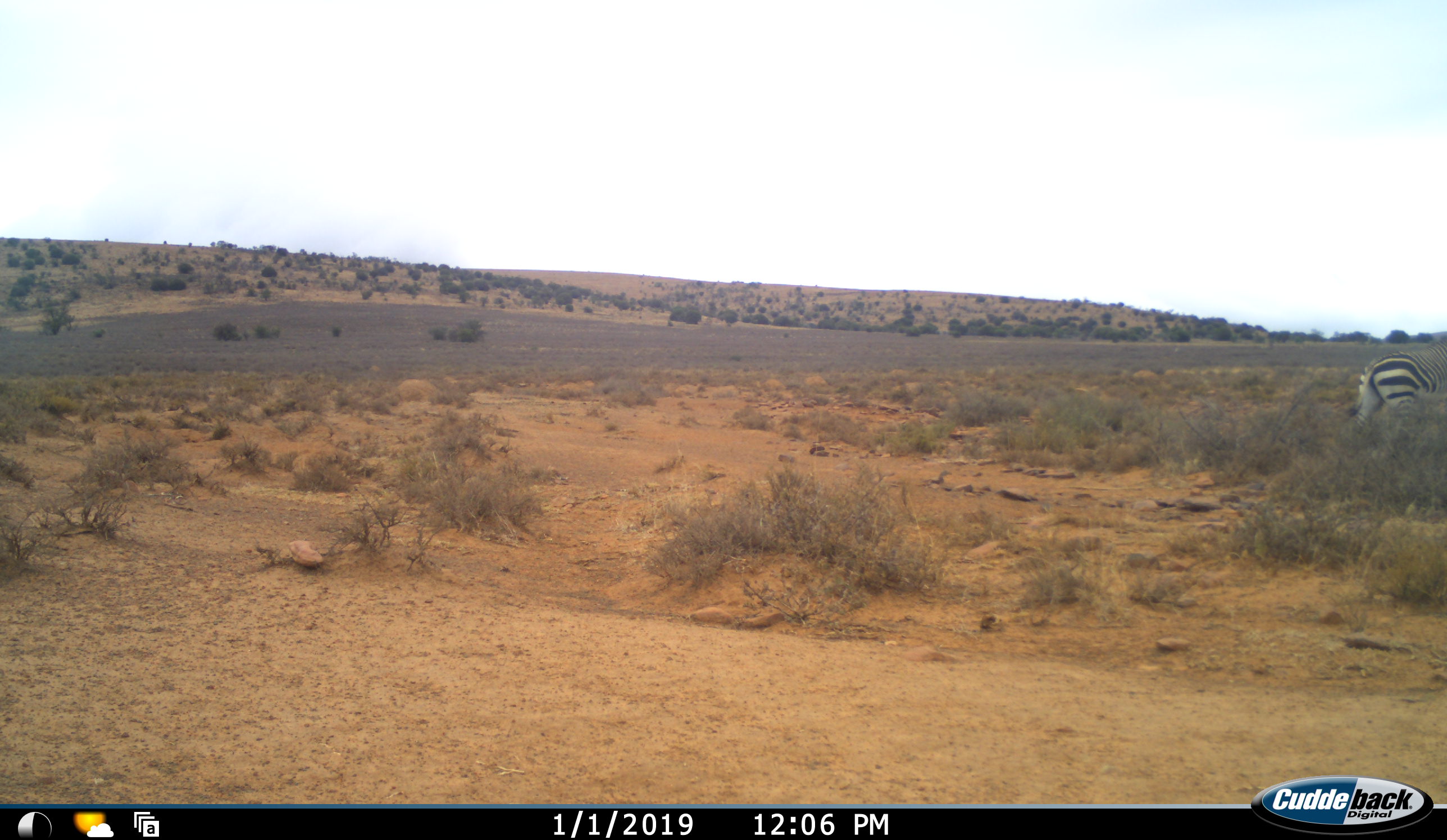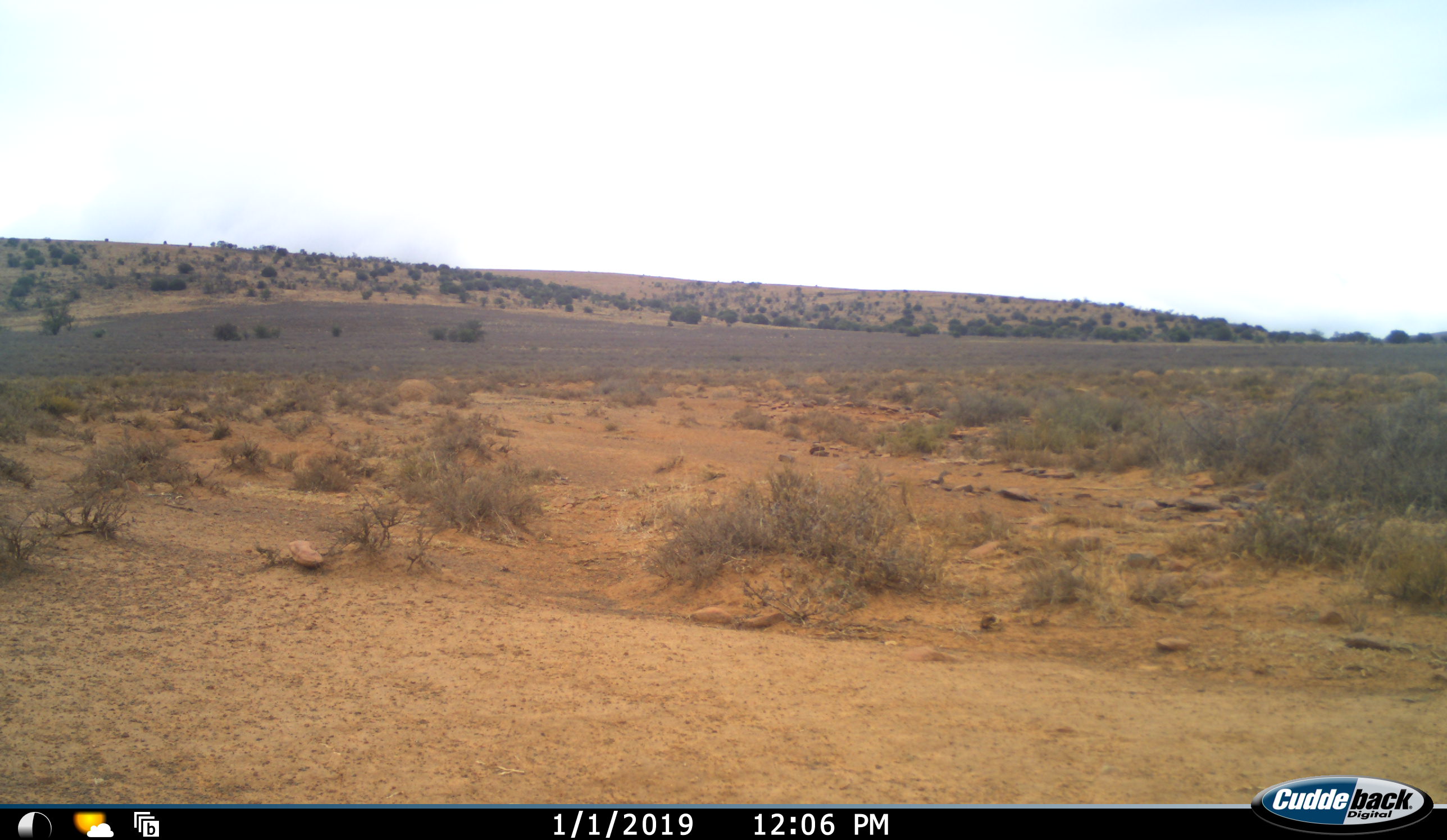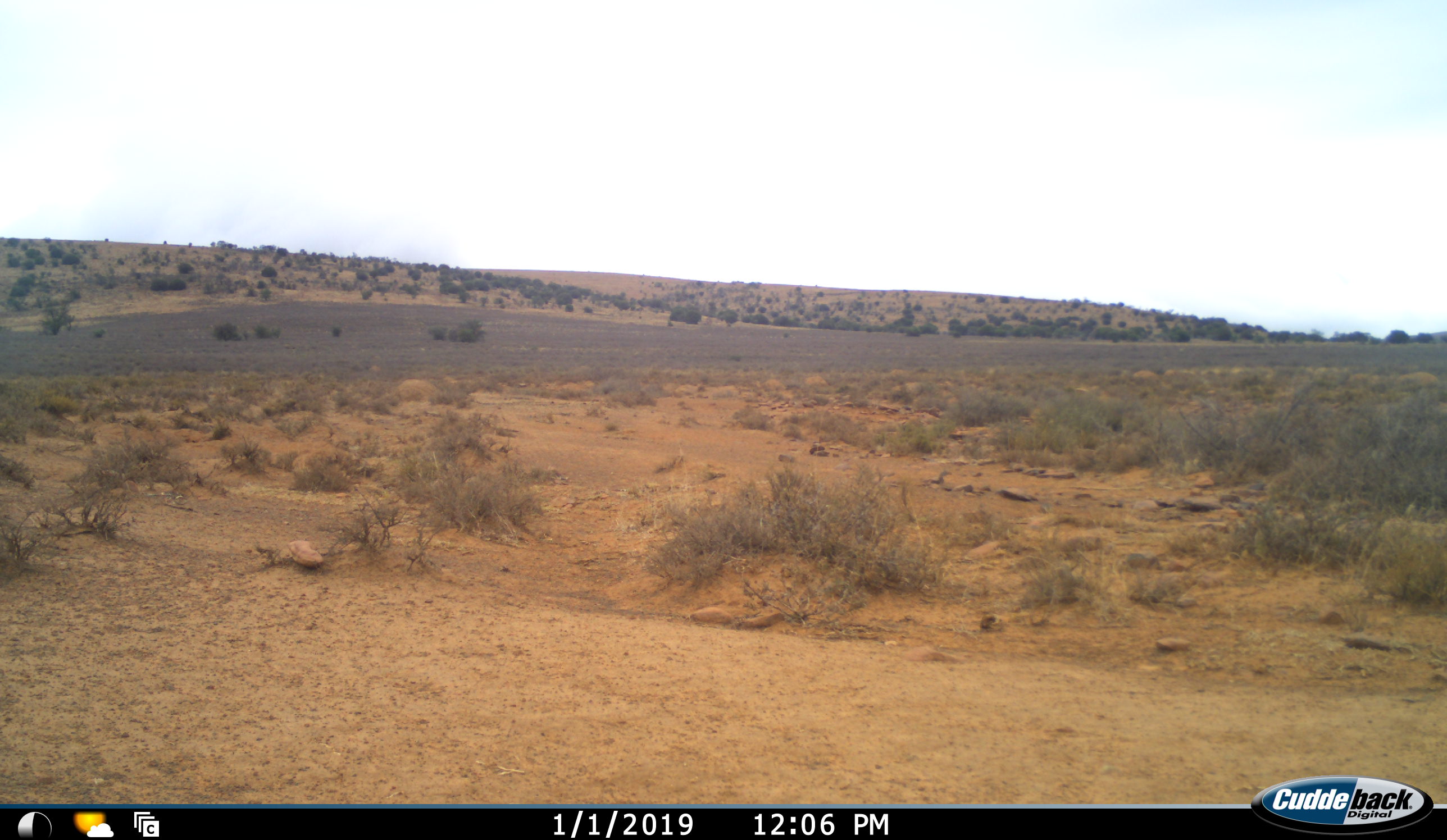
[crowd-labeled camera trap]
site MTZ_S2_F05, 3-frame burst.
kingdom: Animalia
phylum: Chordata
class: Mammalia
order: Perissodactyla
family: Equidae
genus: Equus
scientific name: Equus zebra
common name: mountain zebra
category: zebramountain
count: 1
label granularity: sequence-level